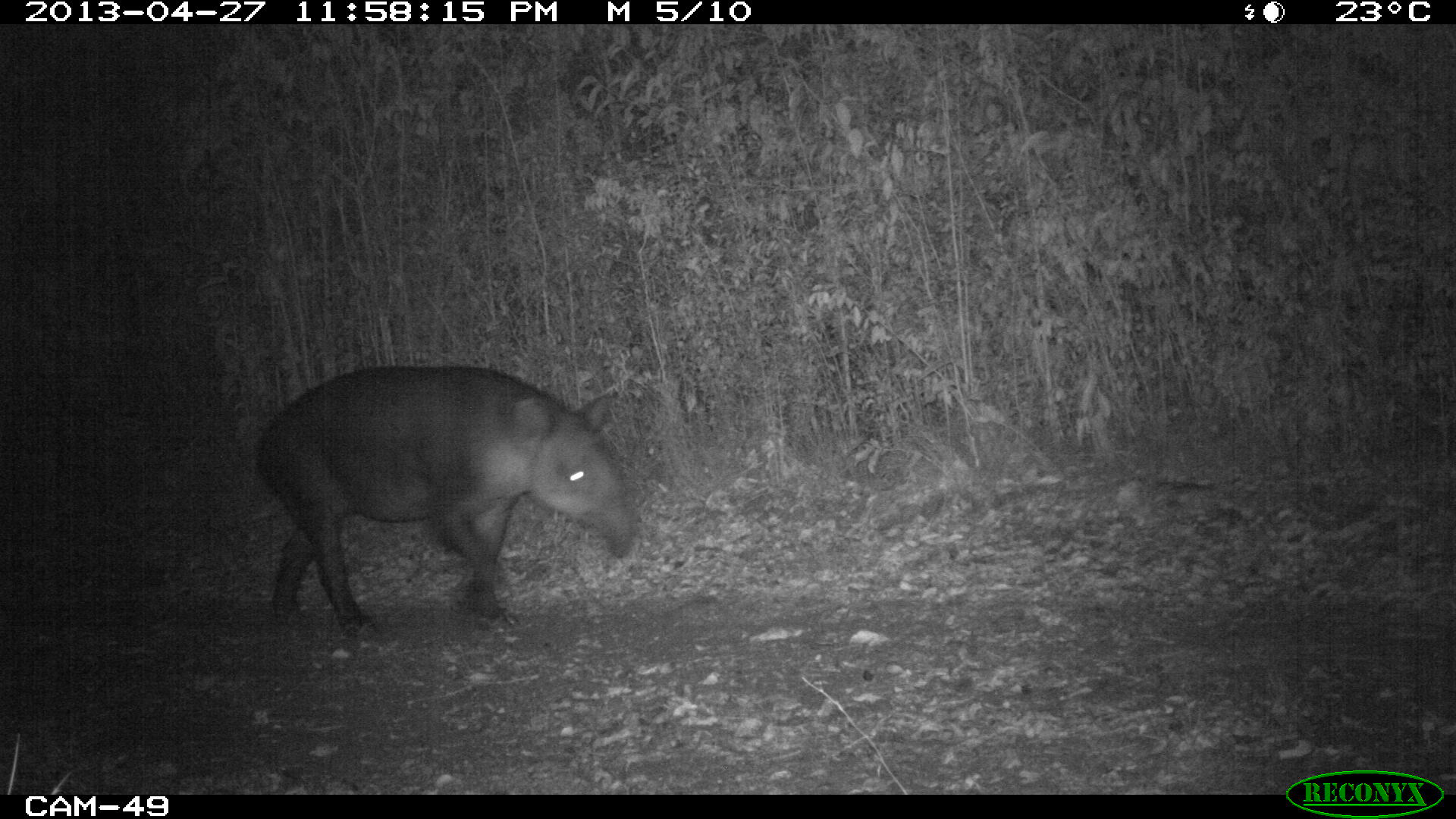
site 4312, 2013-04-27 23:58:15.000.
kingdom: Animalia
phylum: Chordata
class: Mammalia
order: Perissodactyla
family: Tapiridae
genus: Tapirus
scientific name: Tapirus bairdii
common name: baird's tapir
Tapirus bairdii (baird's tapir), count 1, sex male.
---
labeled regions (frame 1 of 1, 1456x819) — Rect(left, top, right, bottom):
tapirus bairdii: Rect(251, 362, 636, 632)